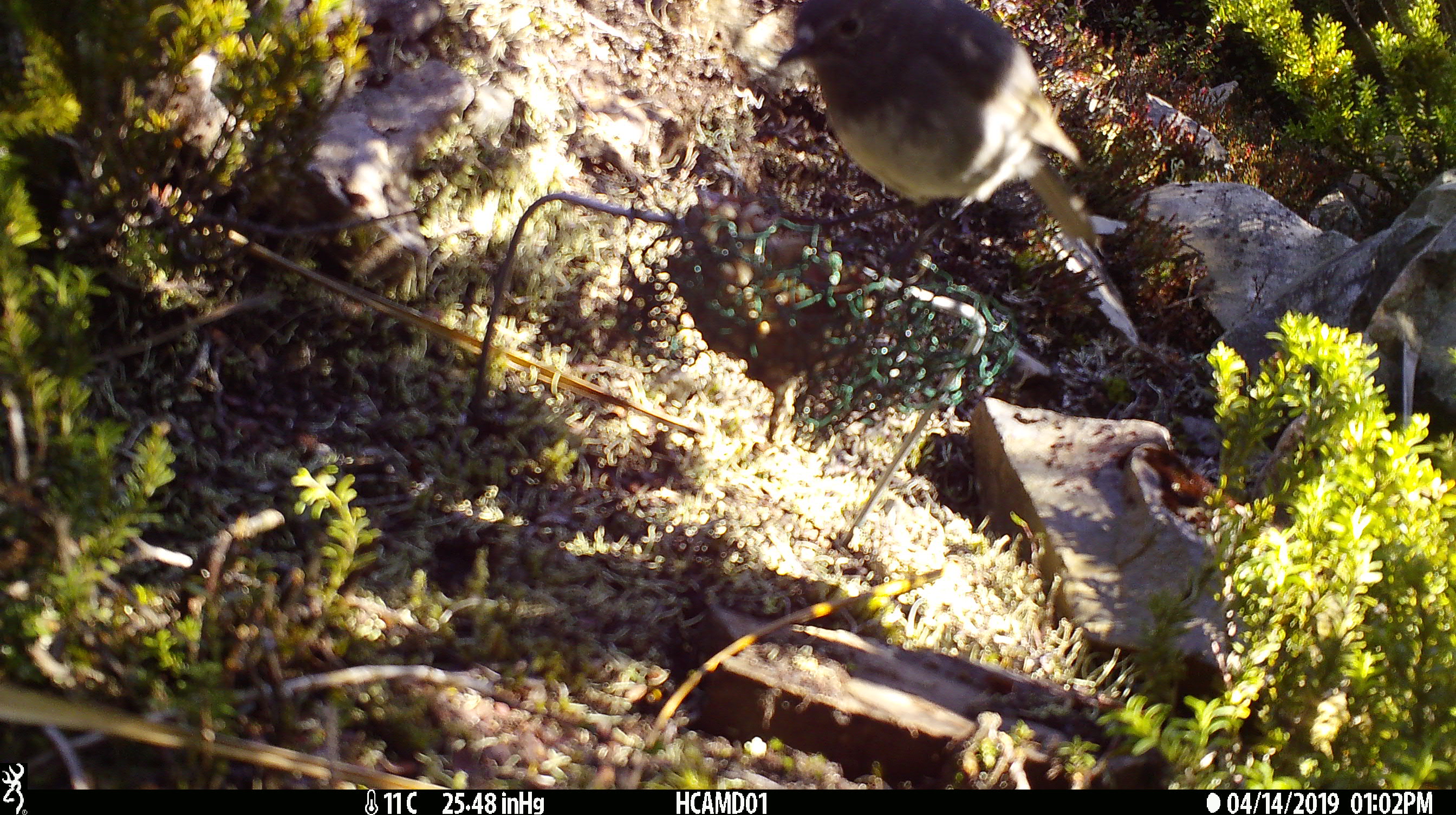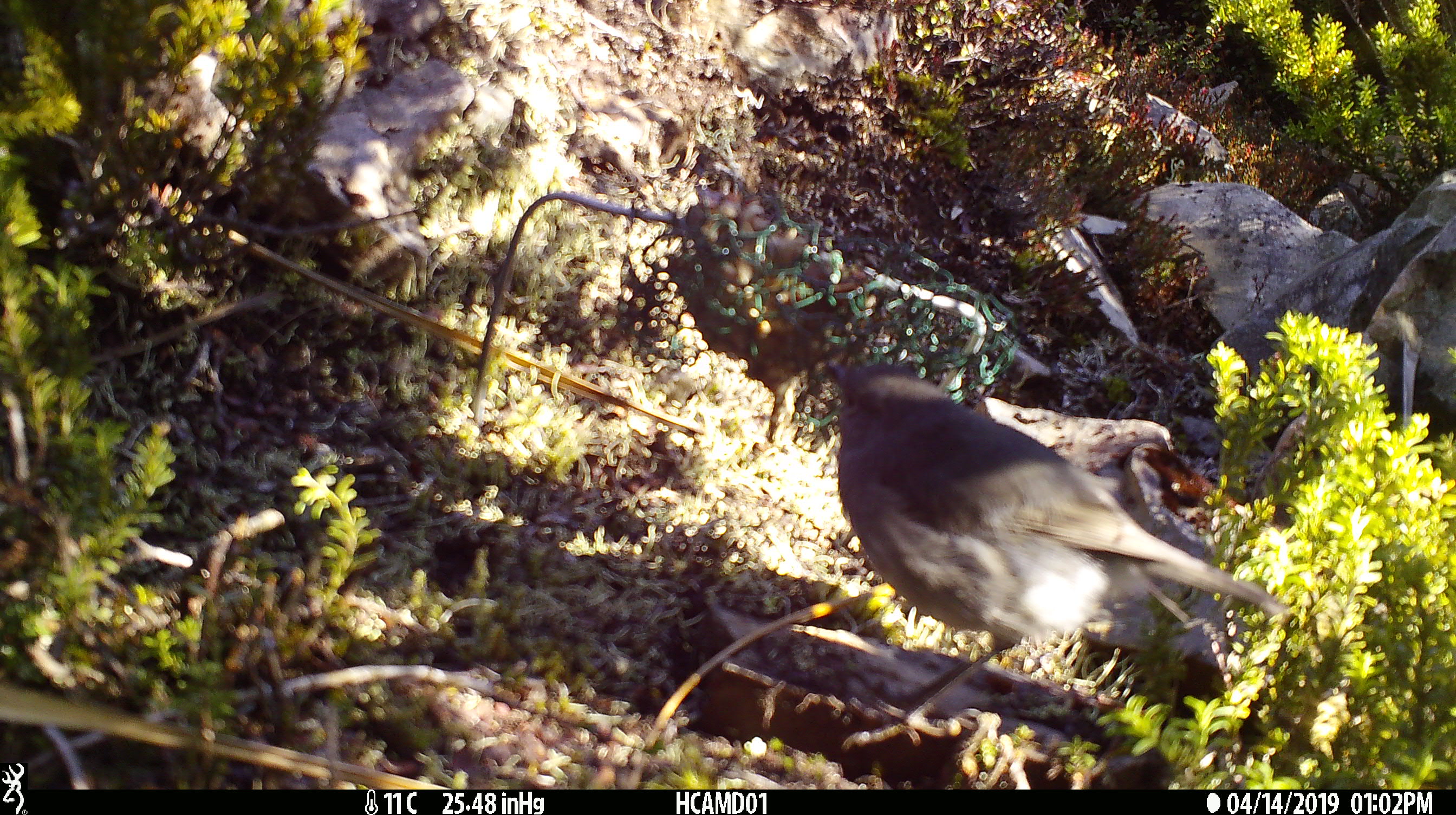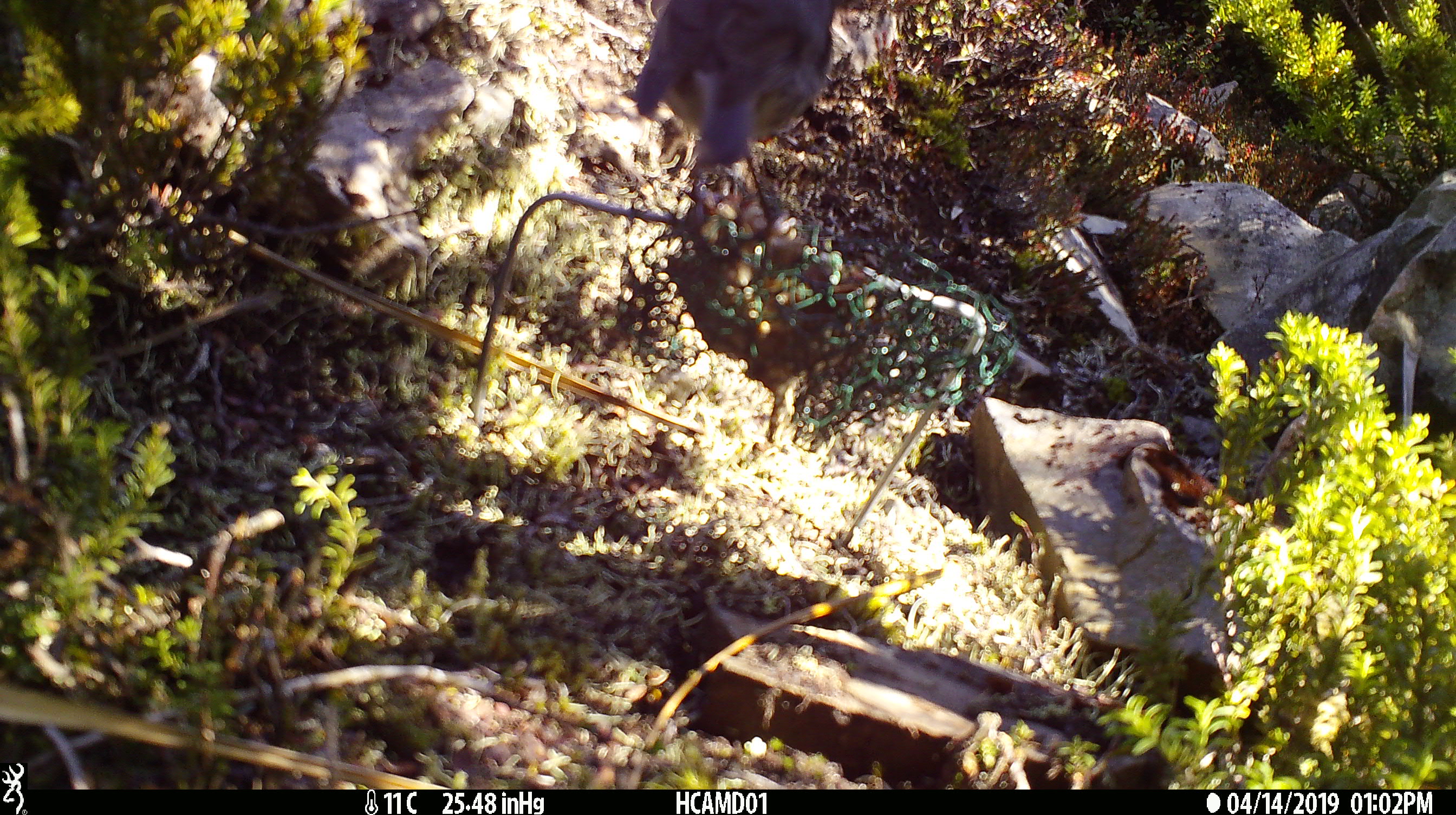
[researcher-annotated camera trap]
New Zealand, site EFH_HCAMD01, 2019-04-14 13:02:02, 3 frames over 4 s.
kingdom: Animalia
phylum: Chordata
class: Aves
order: Passeriformes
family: Petroicidae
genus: Petroica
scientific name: Petroica australis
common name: new zealand robin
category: robin